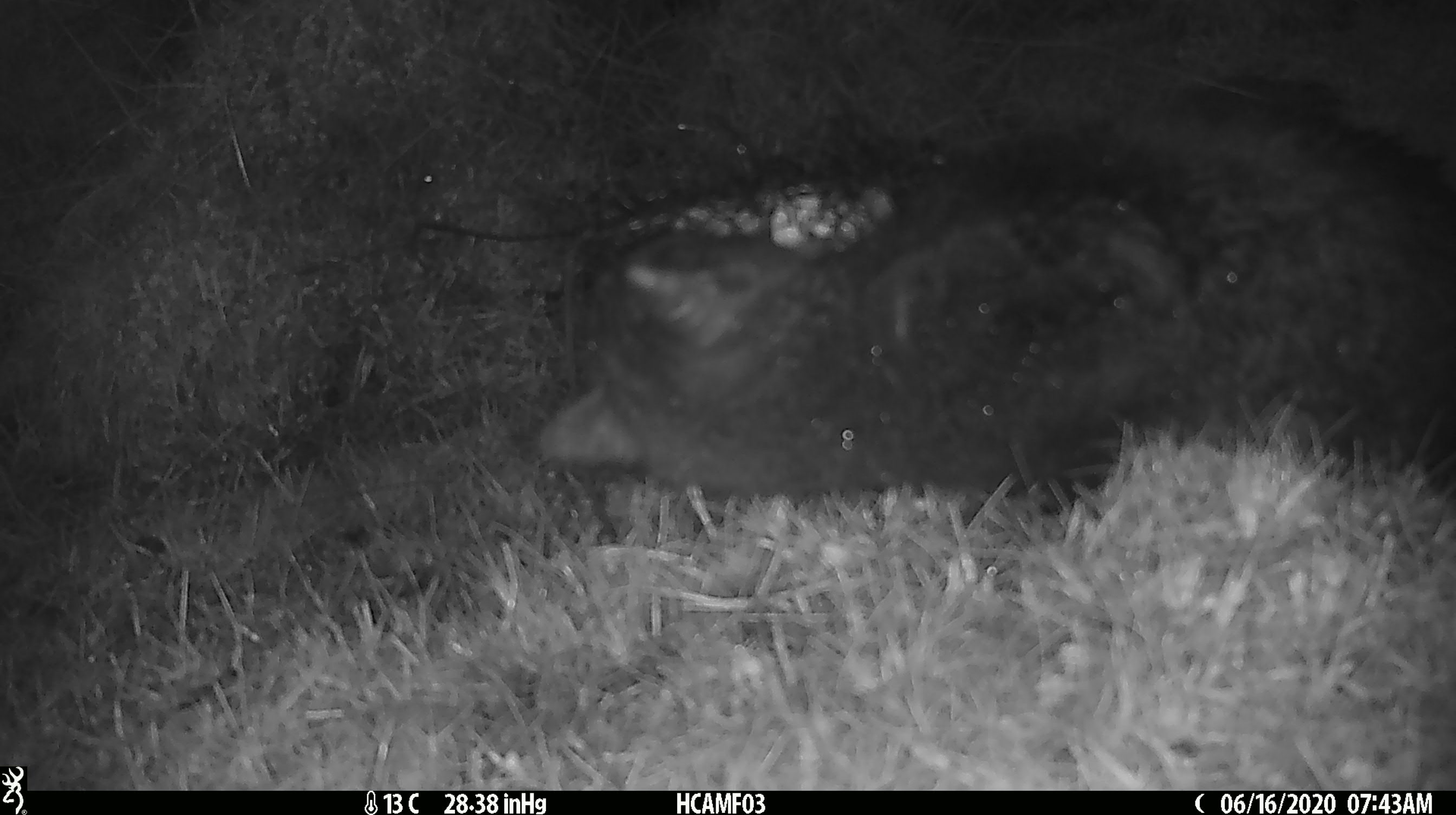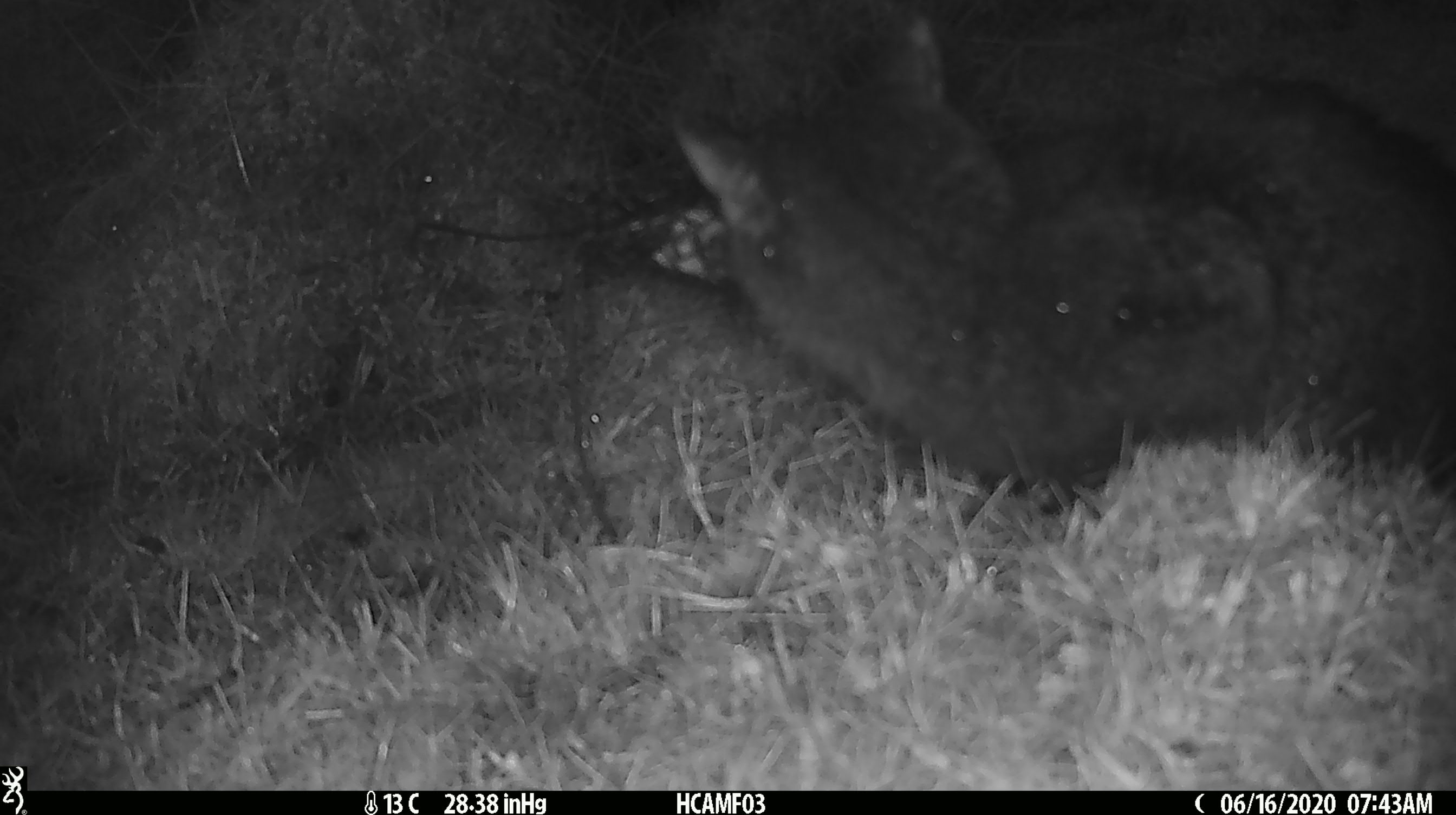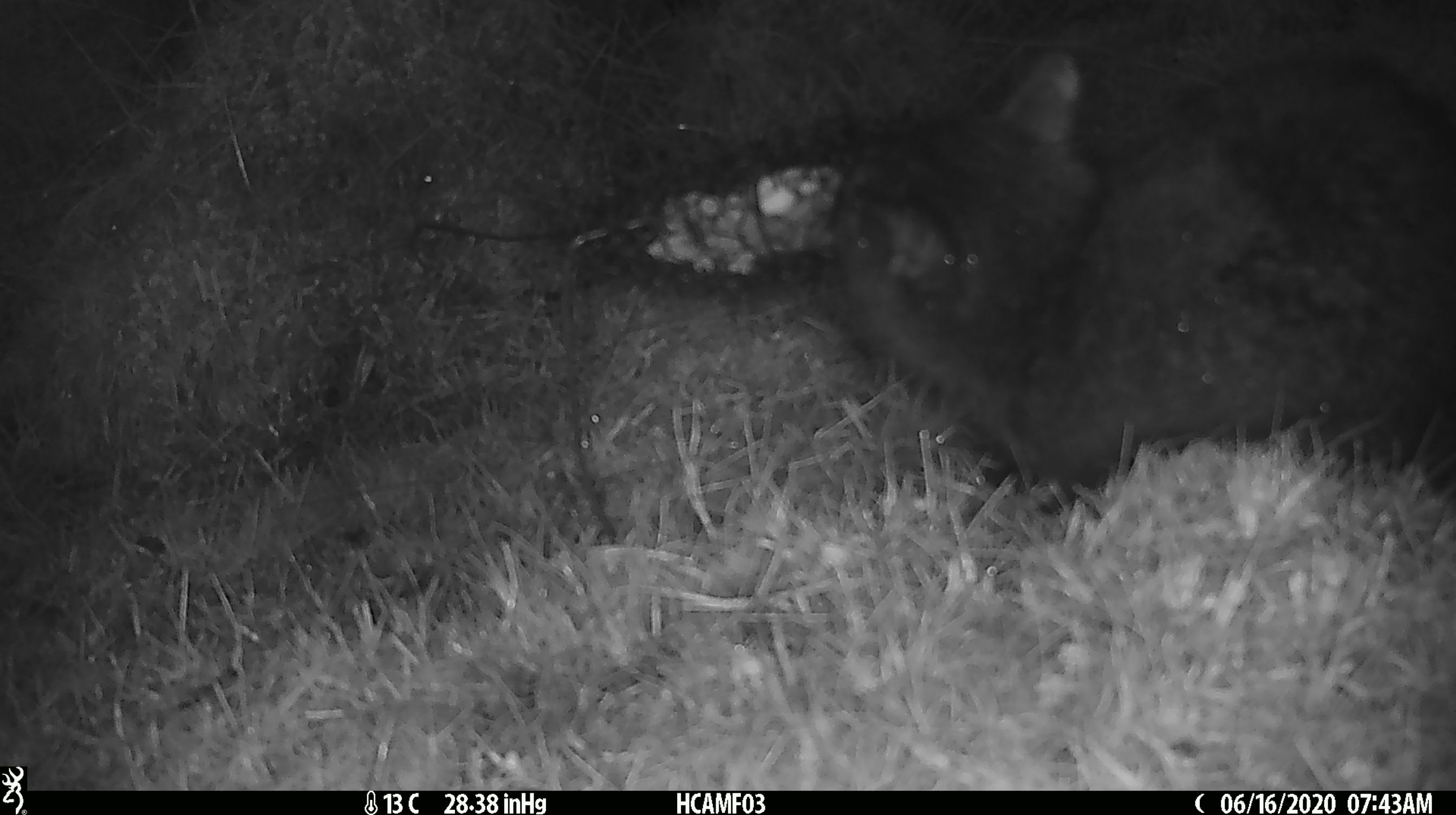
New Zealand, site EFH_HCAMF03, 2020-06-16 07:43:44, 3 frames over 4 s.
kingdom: Animalia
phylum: Chordata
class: Mammalia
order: Carnivora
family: Felidae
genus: Felis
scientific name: Felis catus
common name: domestic cat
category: cat